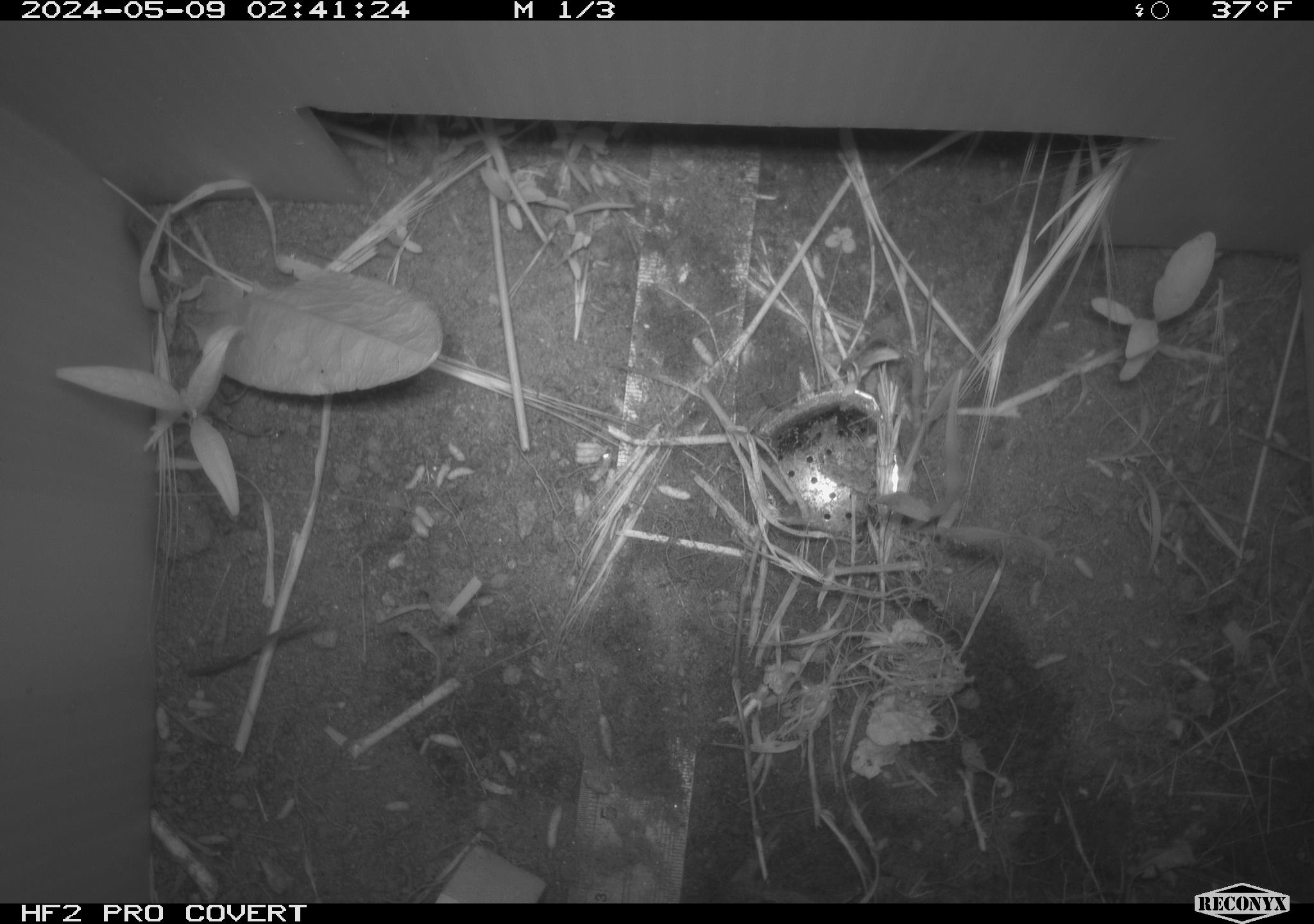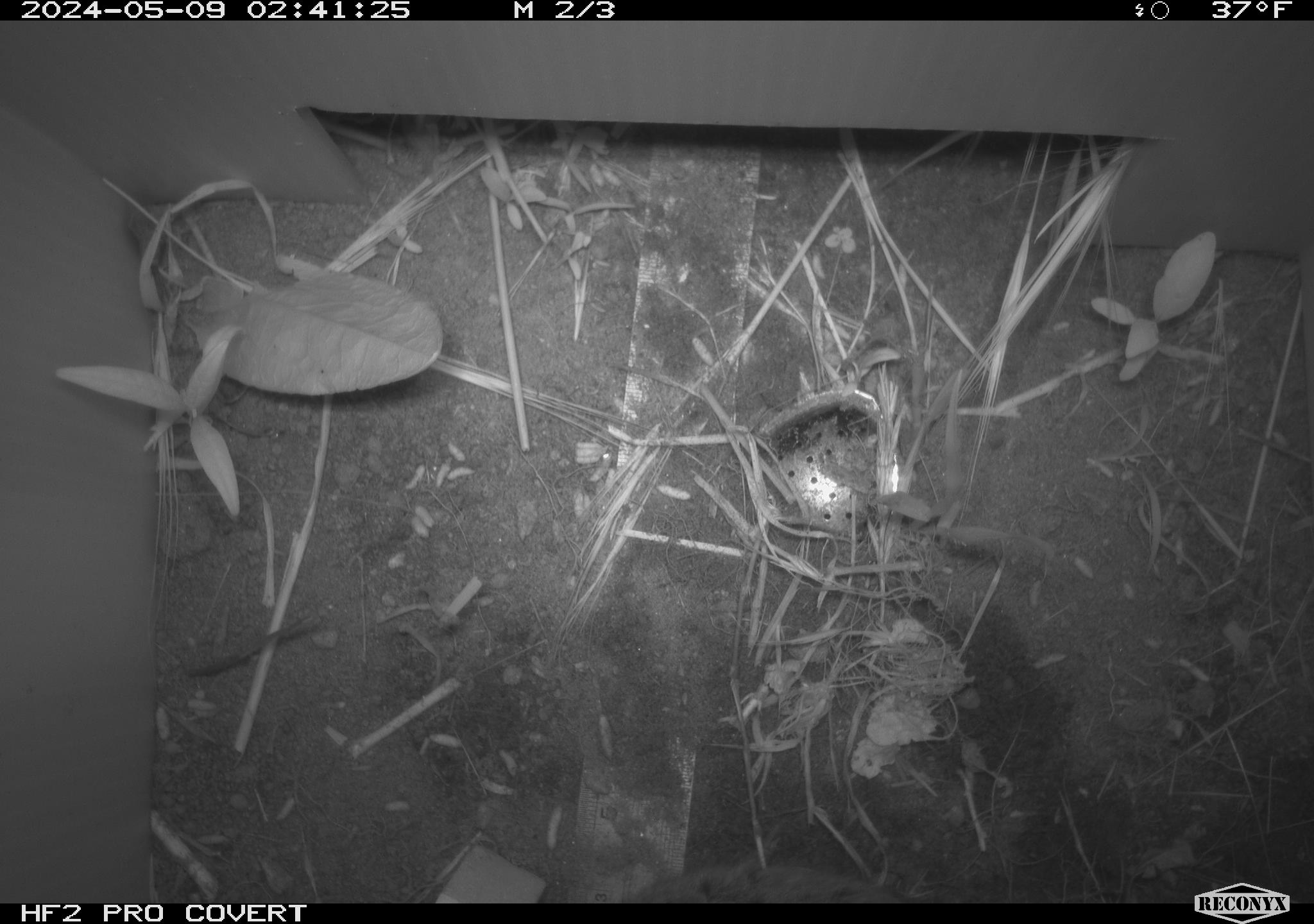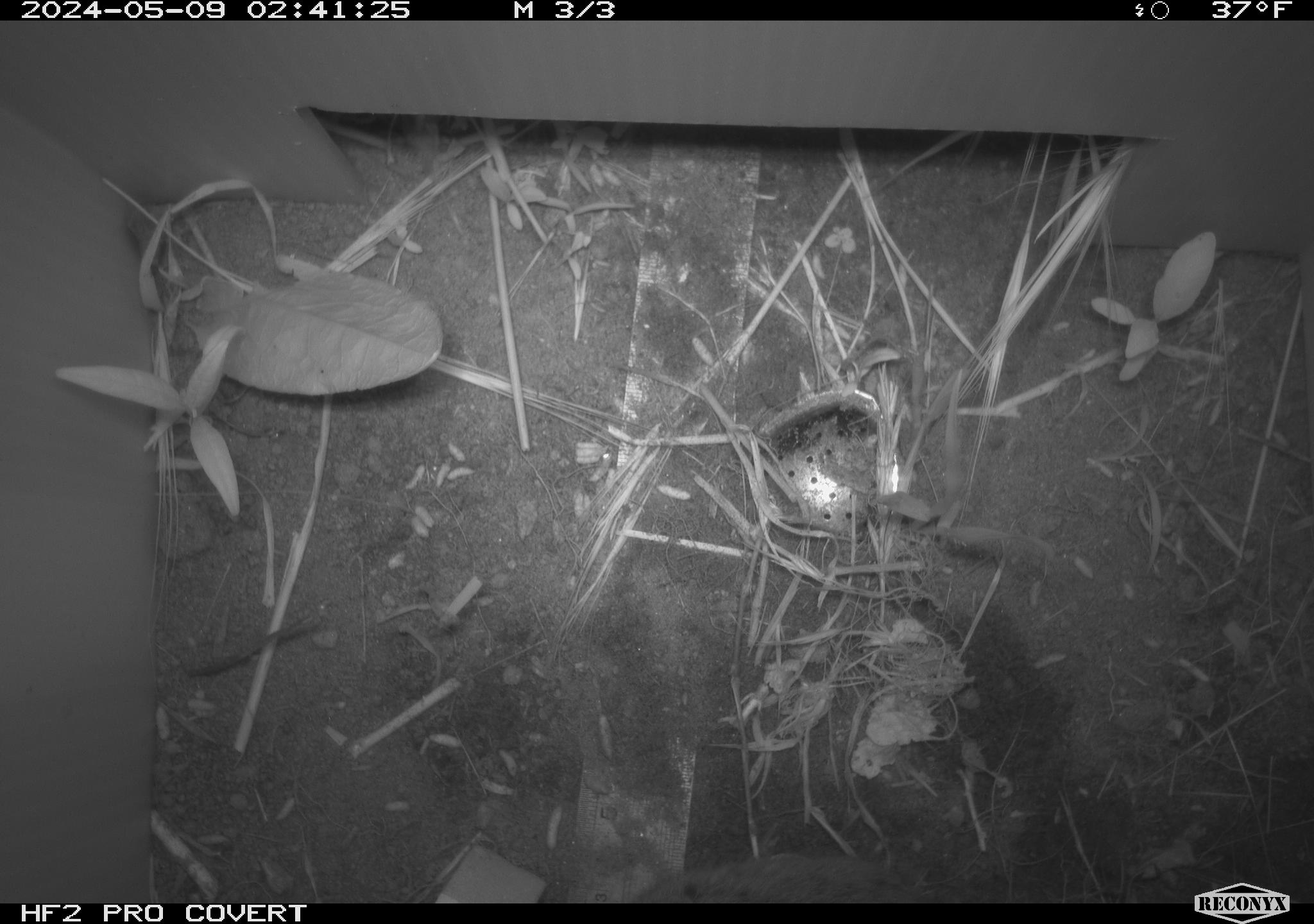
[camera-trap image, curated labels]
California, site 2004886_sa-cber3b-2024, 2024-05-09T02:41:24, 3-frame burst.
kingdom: Animalia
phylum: Chordata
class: Mammalia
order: Rodentia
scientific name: Rodentia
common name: mouse species